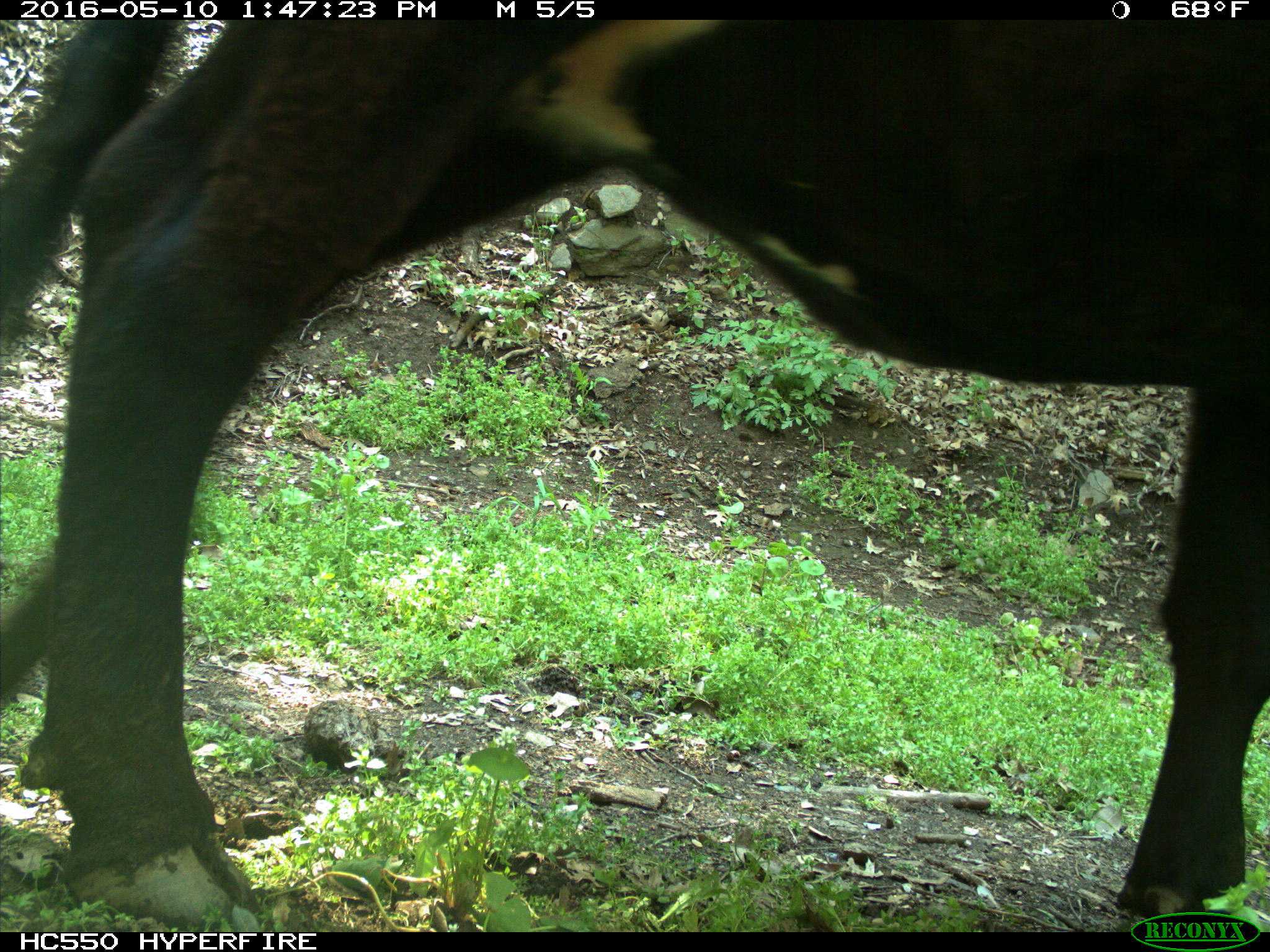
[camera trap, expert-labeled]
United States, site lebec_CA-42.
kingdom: Animalia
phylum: Chordata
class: Mammalia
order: Artiodactyla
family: Bovidae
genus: Bos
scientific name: Bos taurus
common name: domestic cow